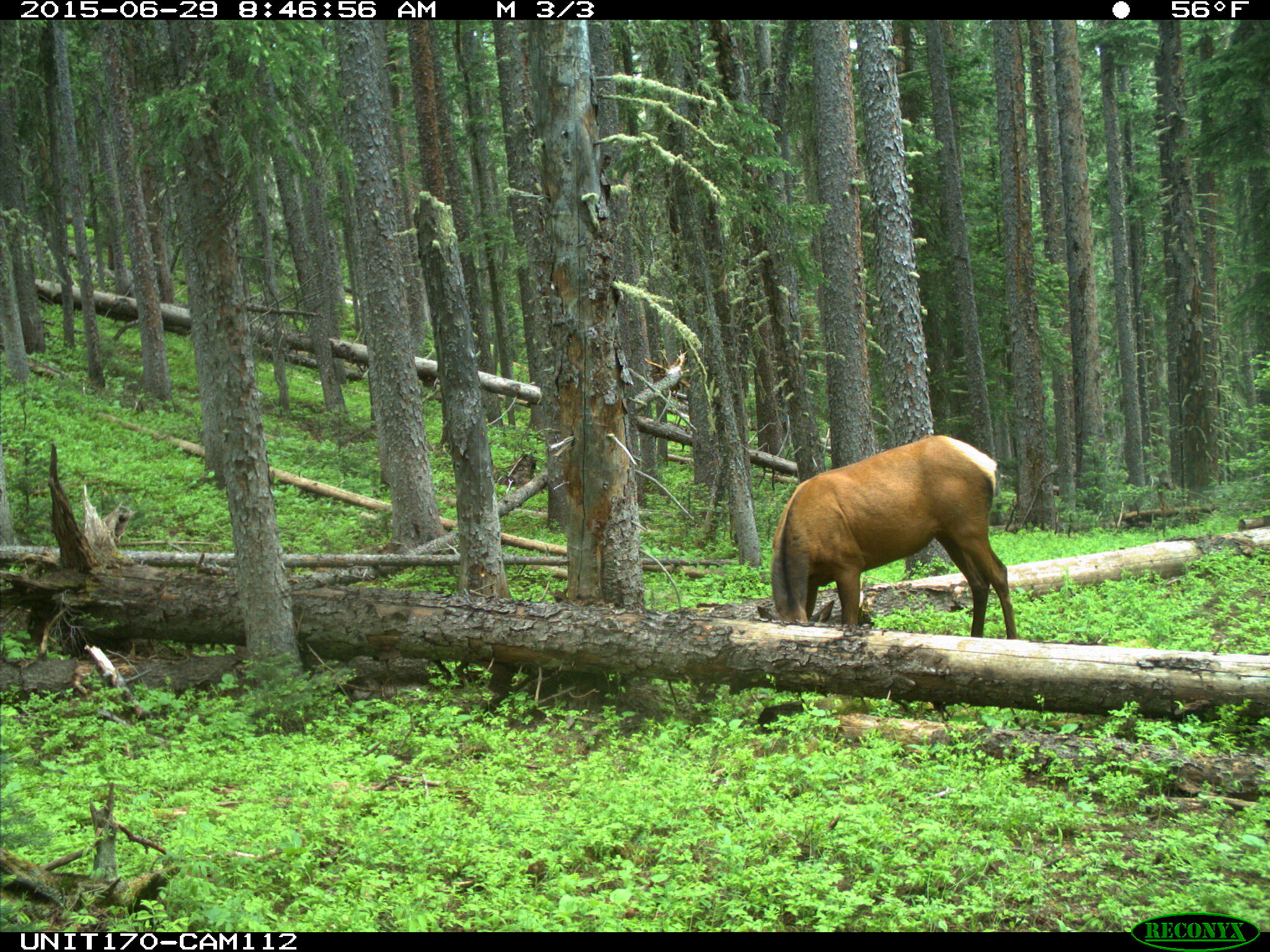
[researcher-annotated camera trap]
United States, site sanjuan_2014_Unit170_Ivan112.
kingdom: Animalia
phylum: Chordata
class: Mammalia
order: Artiodactyla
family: Cervidae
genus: Cervus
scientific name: Cervus elaphus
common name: red deer